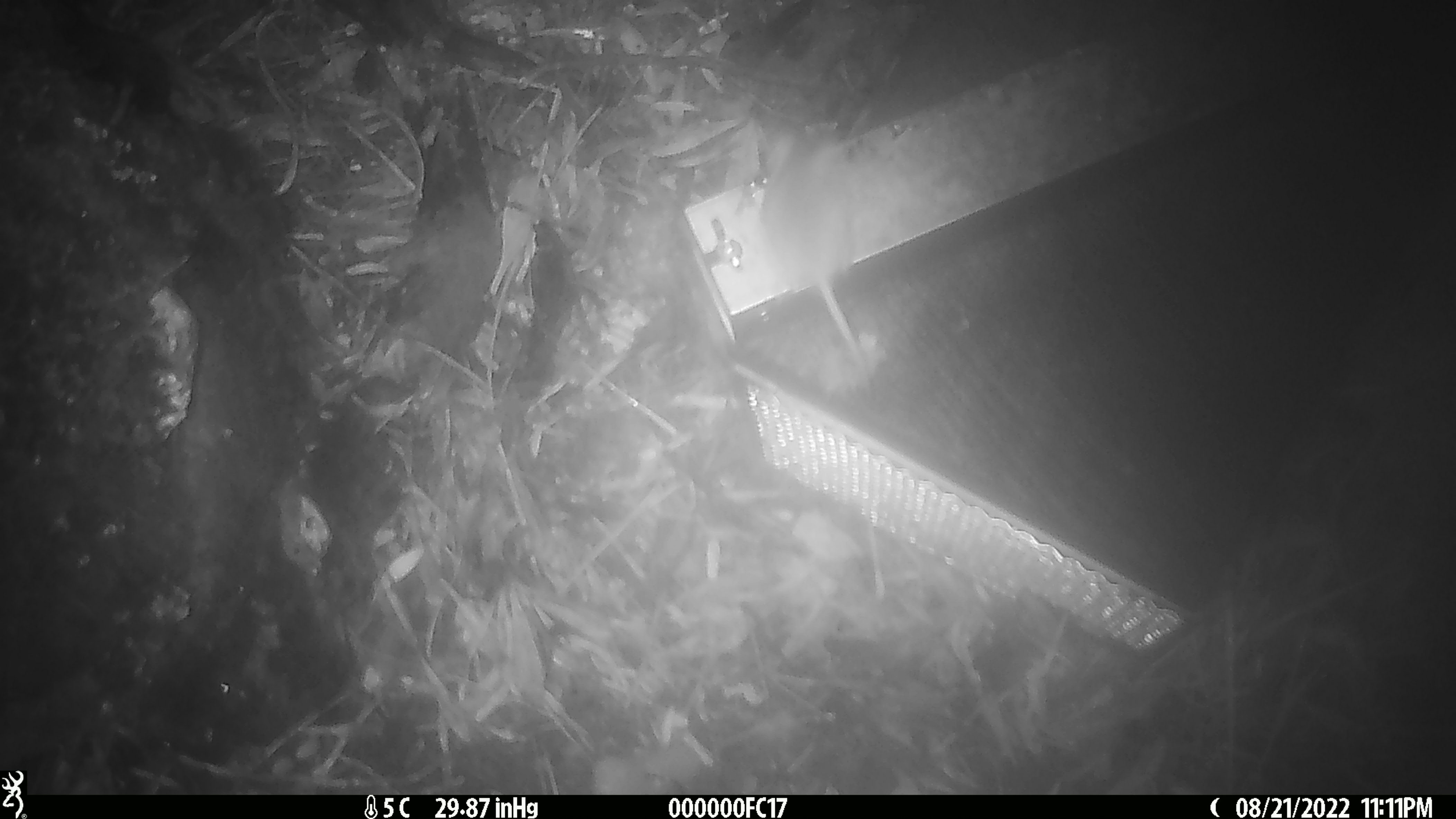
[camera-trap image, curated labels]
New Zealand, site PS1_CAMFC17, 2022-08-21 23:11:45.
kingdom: Animalia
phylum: Chordata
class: Mammalia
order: Rodentia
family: Muridae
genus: Mus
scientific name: Mus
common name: mouse